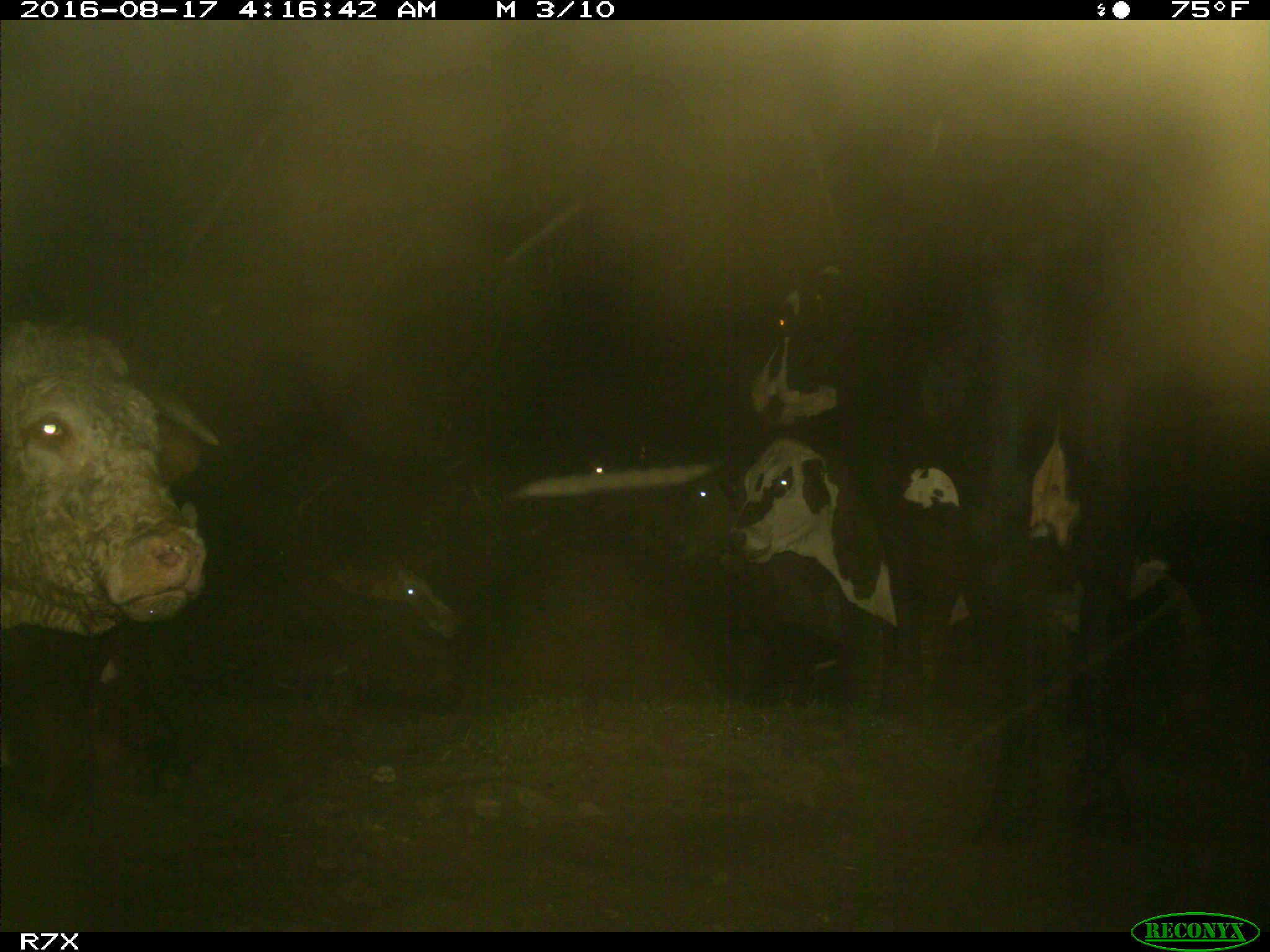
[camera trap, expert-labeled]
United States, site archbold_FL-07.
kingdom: Animalia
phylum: Chordata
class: Mammalia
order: Artiodactyla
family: Bovidae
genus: Bos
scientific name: Bos taurus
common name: domestic cow